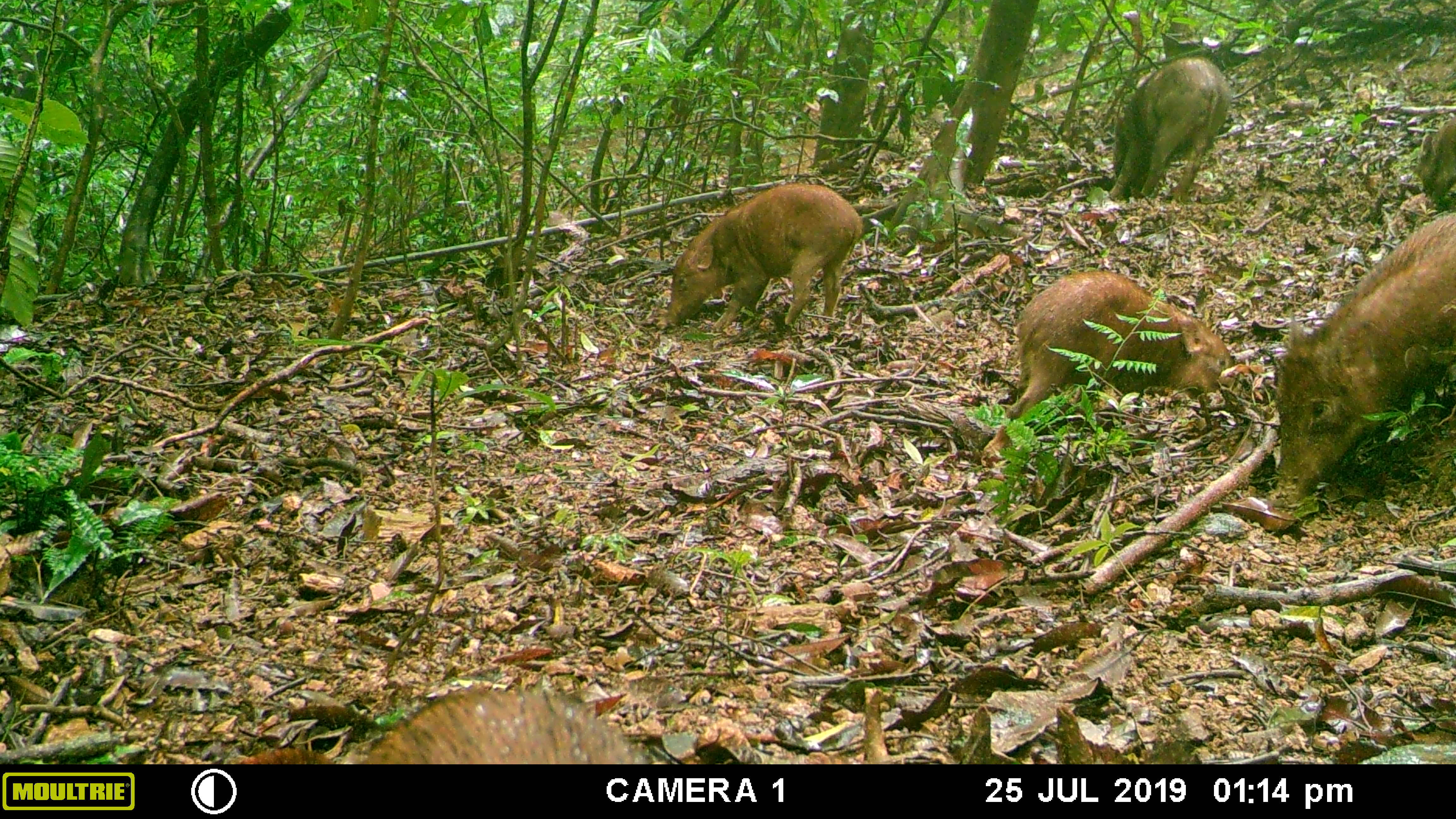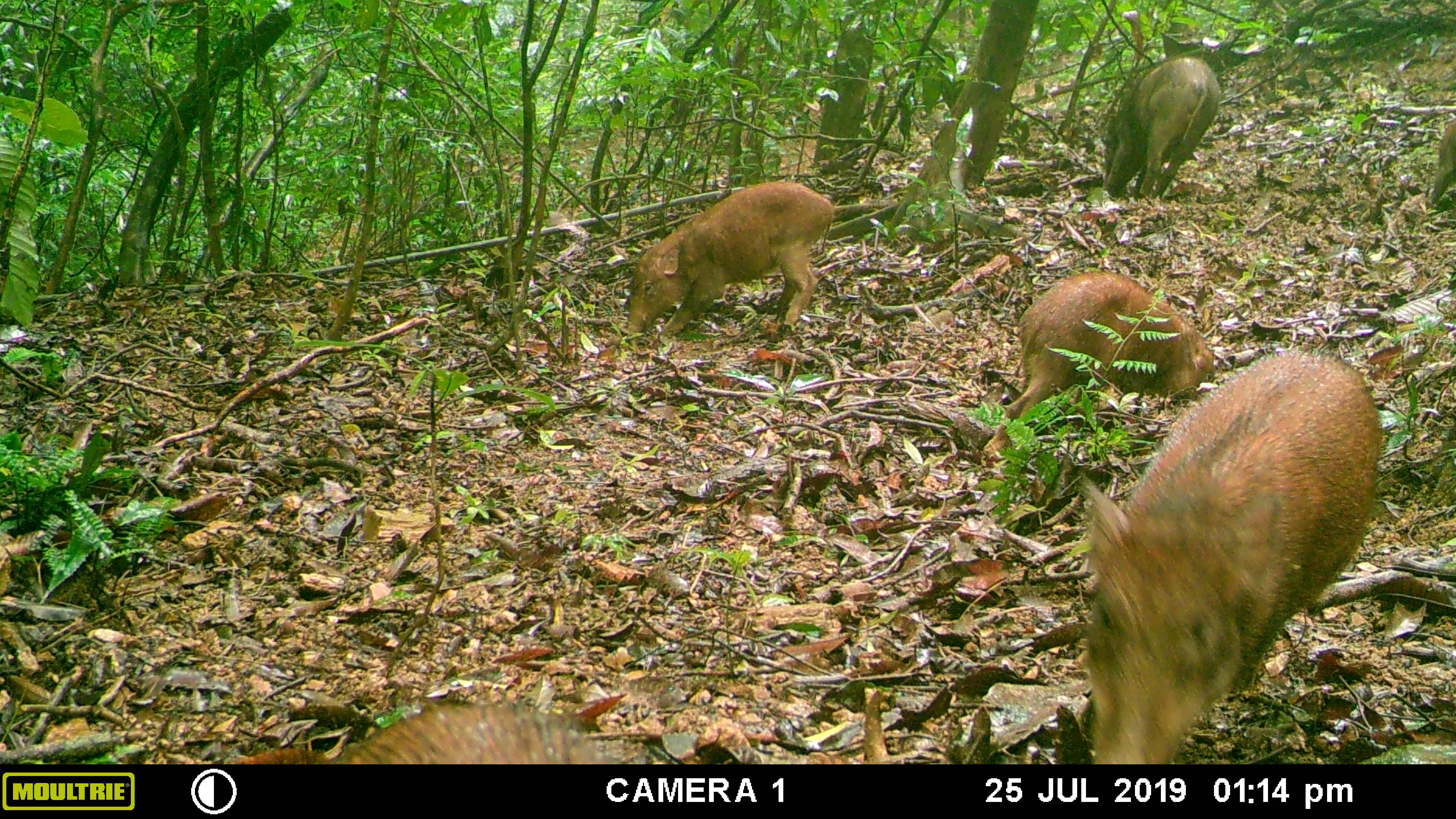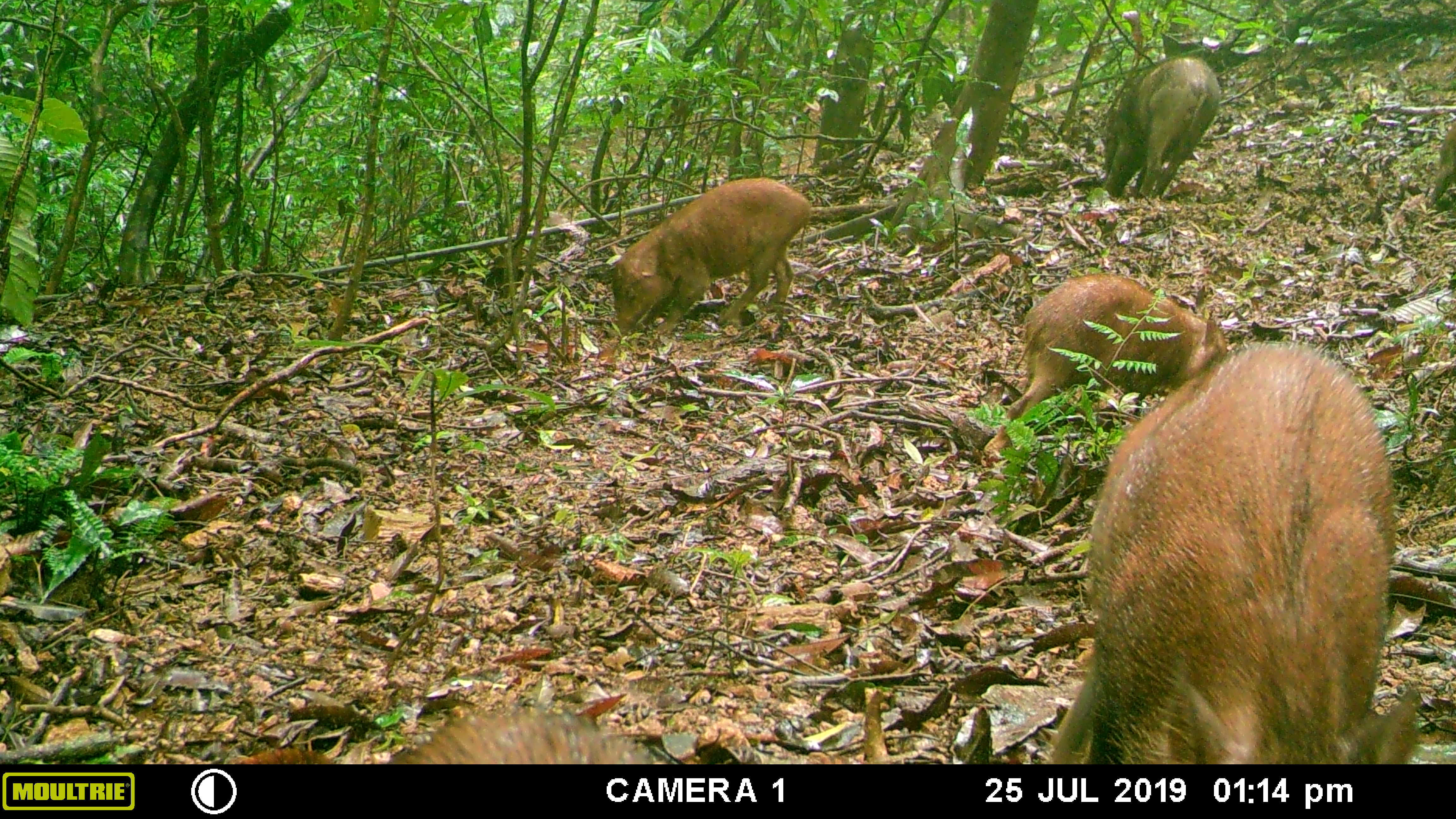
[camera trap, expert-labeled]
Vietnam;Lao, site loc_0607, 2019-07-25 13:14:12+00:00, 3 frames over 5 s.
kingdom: Animalia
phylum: Chordata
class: Mammalia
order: Artiodactyla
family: Suidae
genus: Sus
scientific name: Sus scrofa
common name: eurasian wild pig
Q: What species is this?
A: Eurasian wild pig (Sus scrofa).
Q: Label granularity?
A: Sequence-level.